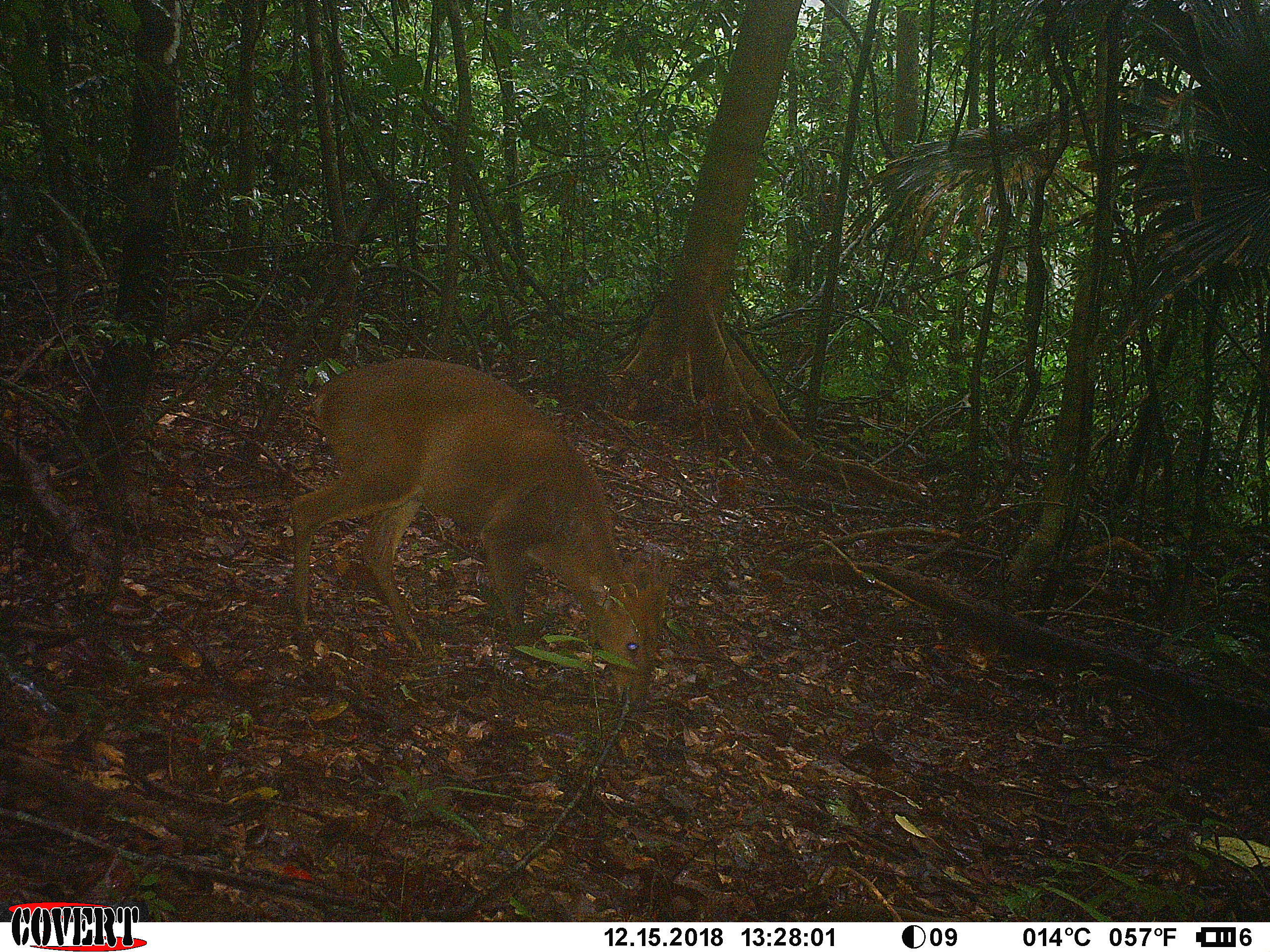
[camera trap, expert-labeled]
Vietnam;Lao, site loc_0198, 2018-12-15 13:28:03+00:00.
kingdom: Animalia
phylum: Chordata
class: Mammalia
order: Artiodactyla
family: Cervidae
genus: Muntiacus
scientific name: Muntiacus vuquangensis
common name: large-antlered muntjac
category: large antlered muntjac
Large antlered muntjac (large-antlered muntjac) (Muntiacus vuquangensis). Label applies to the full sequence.